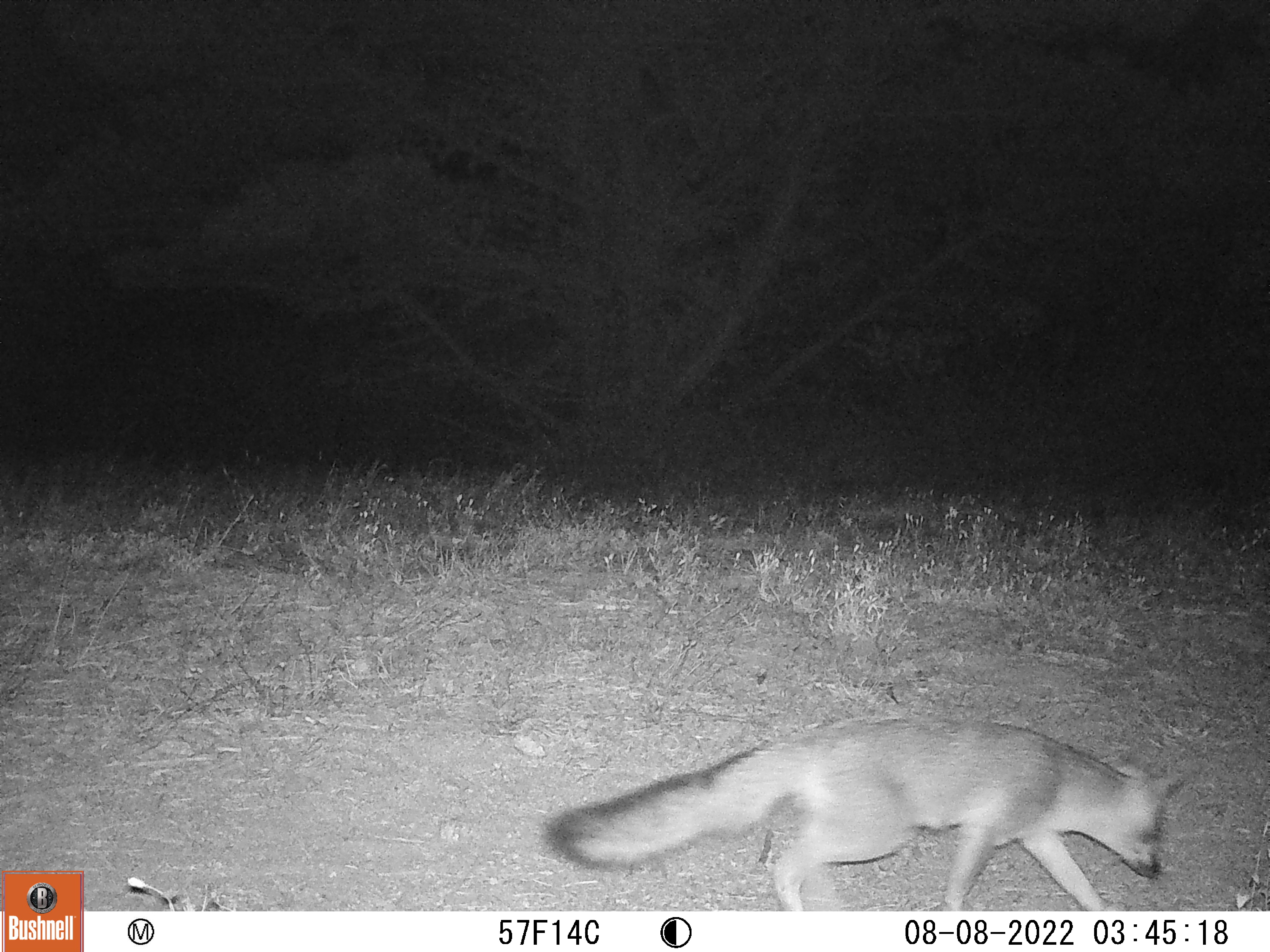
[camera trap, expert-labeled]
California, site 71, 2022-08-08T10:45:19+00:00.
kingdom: Animalia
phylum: Chordata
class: Mammalia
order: Carnivora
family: Canidae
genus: Urocyon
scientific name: Urocyon cinereoargenteus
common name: gray fox